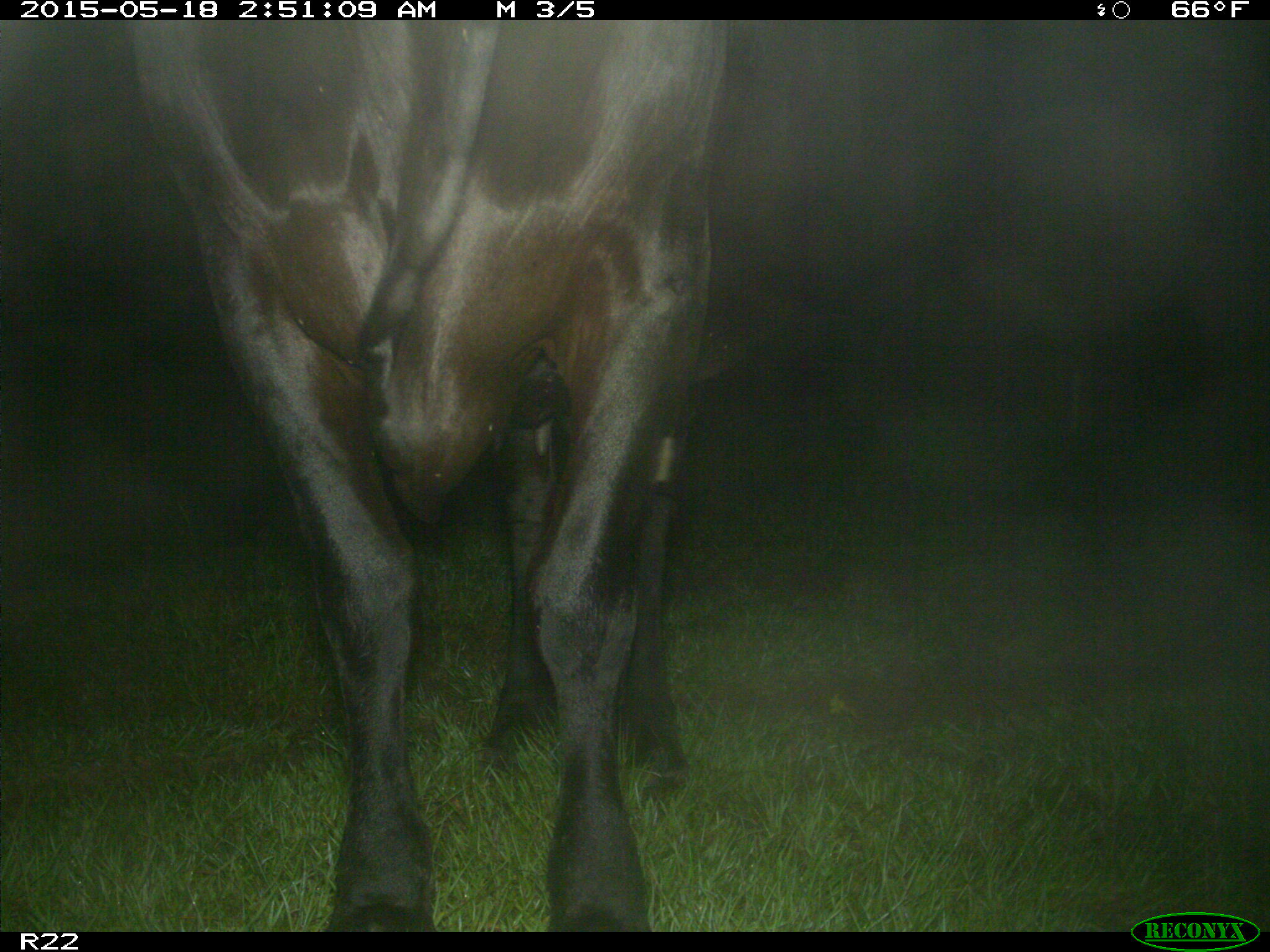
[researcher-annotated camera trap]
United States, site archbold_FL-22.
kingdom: Animalia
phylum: Chordata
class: Mammalia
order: Artiodactyla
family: Bovidae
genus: Bos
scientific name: Bos taurus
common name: domestic cow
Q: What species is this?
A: Bos taurus (domestic cow).